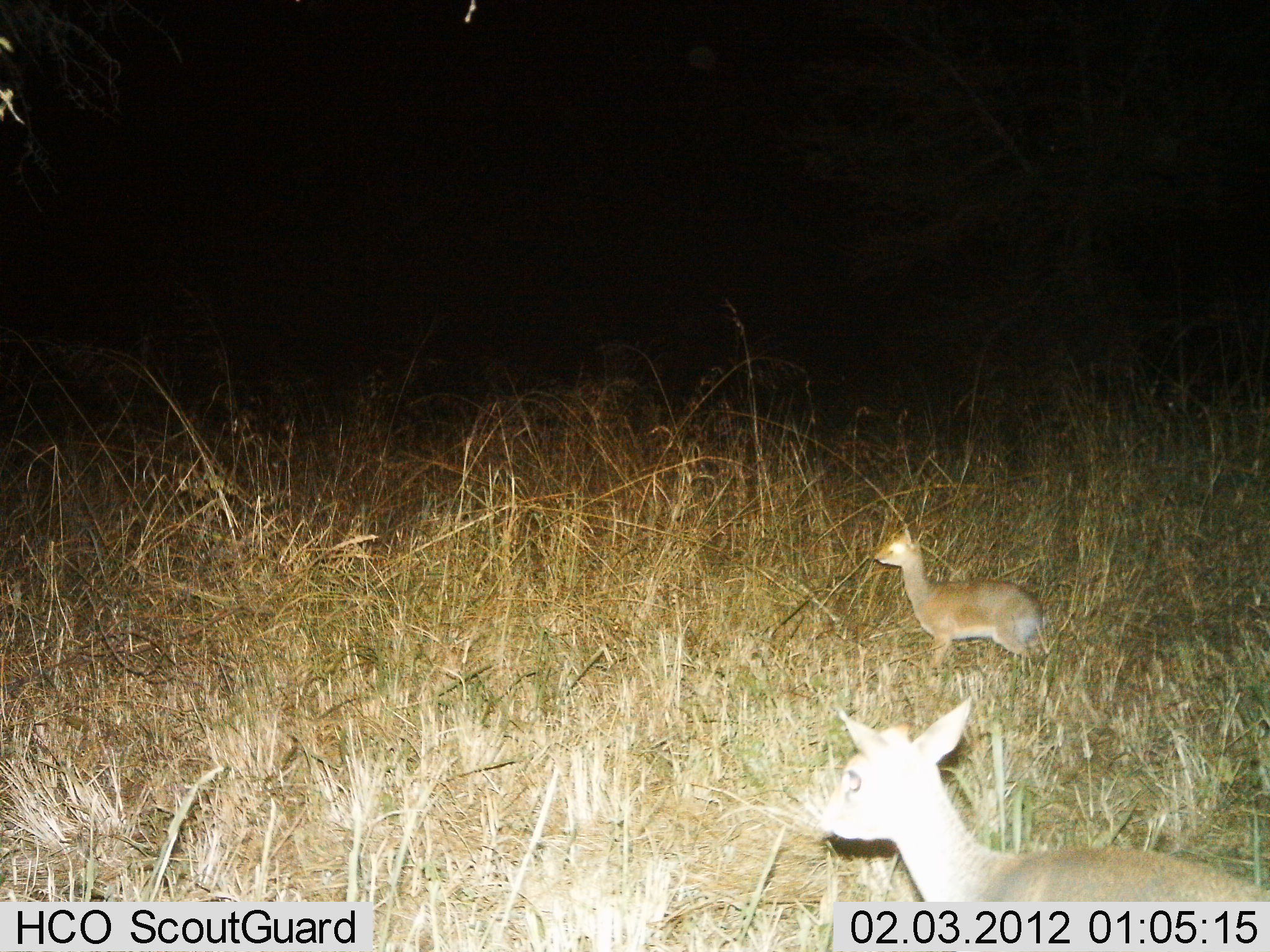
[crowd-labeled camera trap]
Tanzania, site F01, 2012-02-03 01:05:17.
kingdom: Animalia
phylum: Chordata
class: Mammalia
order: Artiodactyla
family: Bovidae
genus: Madoqua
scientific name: Madoqua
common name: dikdik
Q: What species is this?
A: Dikdik (Madoqua).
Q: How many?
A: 2.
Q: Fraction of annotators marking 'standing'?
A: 83%.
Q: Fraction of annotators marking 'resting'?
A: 6%.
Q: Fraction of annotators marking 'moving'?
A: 11%.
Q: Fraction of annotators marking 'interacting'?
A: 0%.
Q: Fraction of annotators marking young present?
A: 17%.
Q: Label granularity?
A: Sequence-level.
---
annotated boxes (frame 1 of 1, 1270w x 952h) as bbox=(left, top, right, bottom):
animal: bbox=(820, 694, 1269, 903); bbox=(873, 528, 1044, 664)